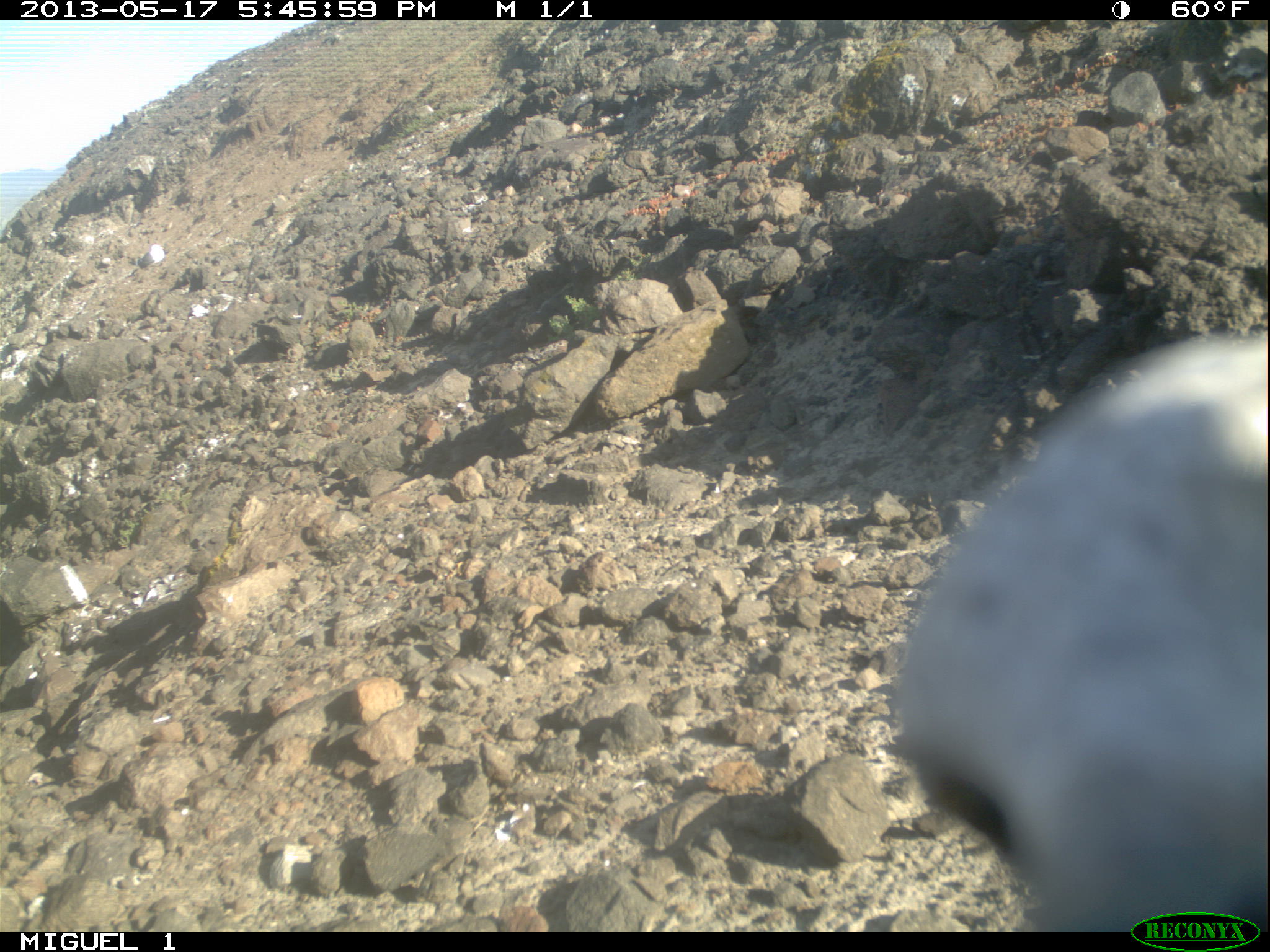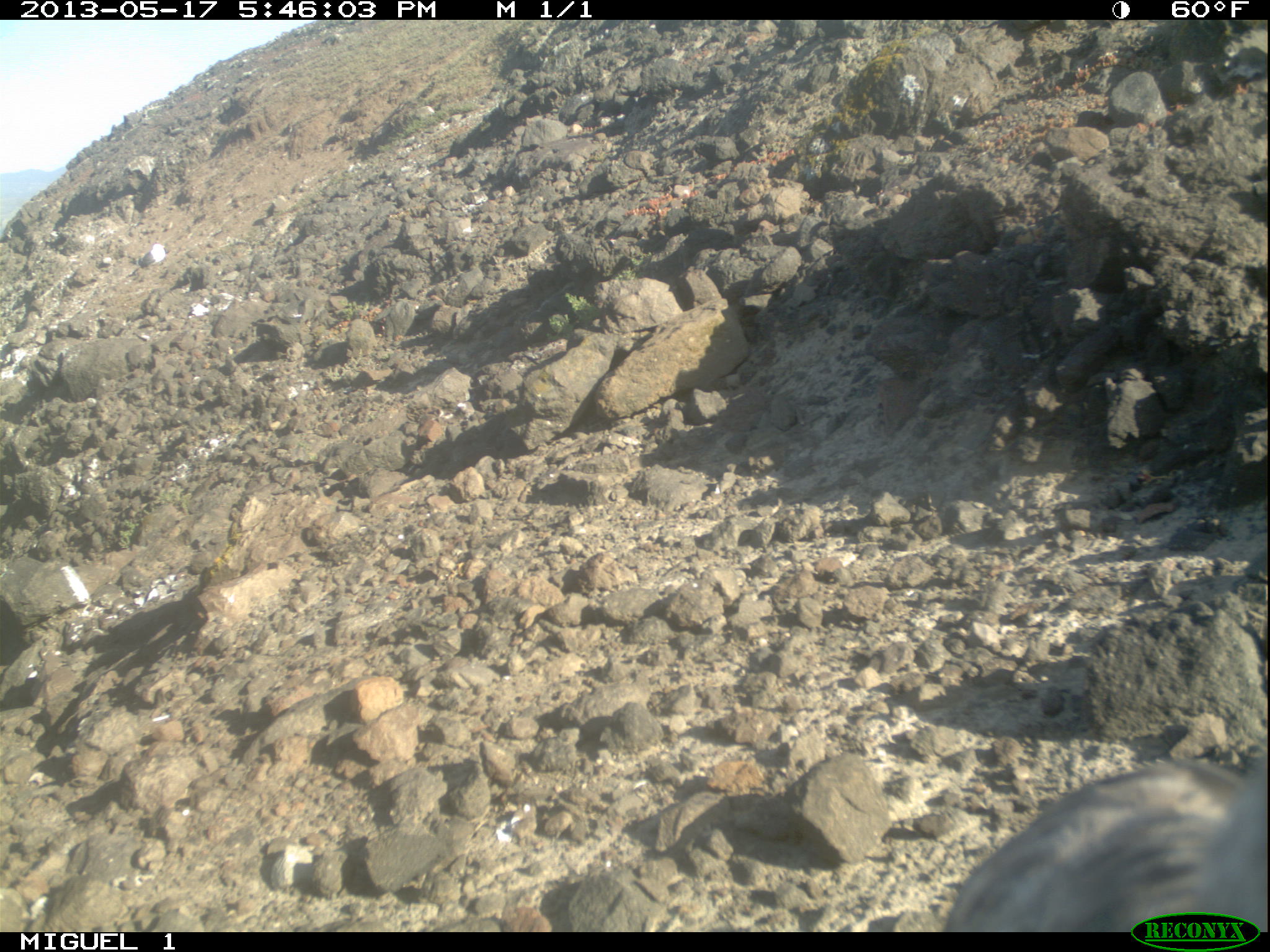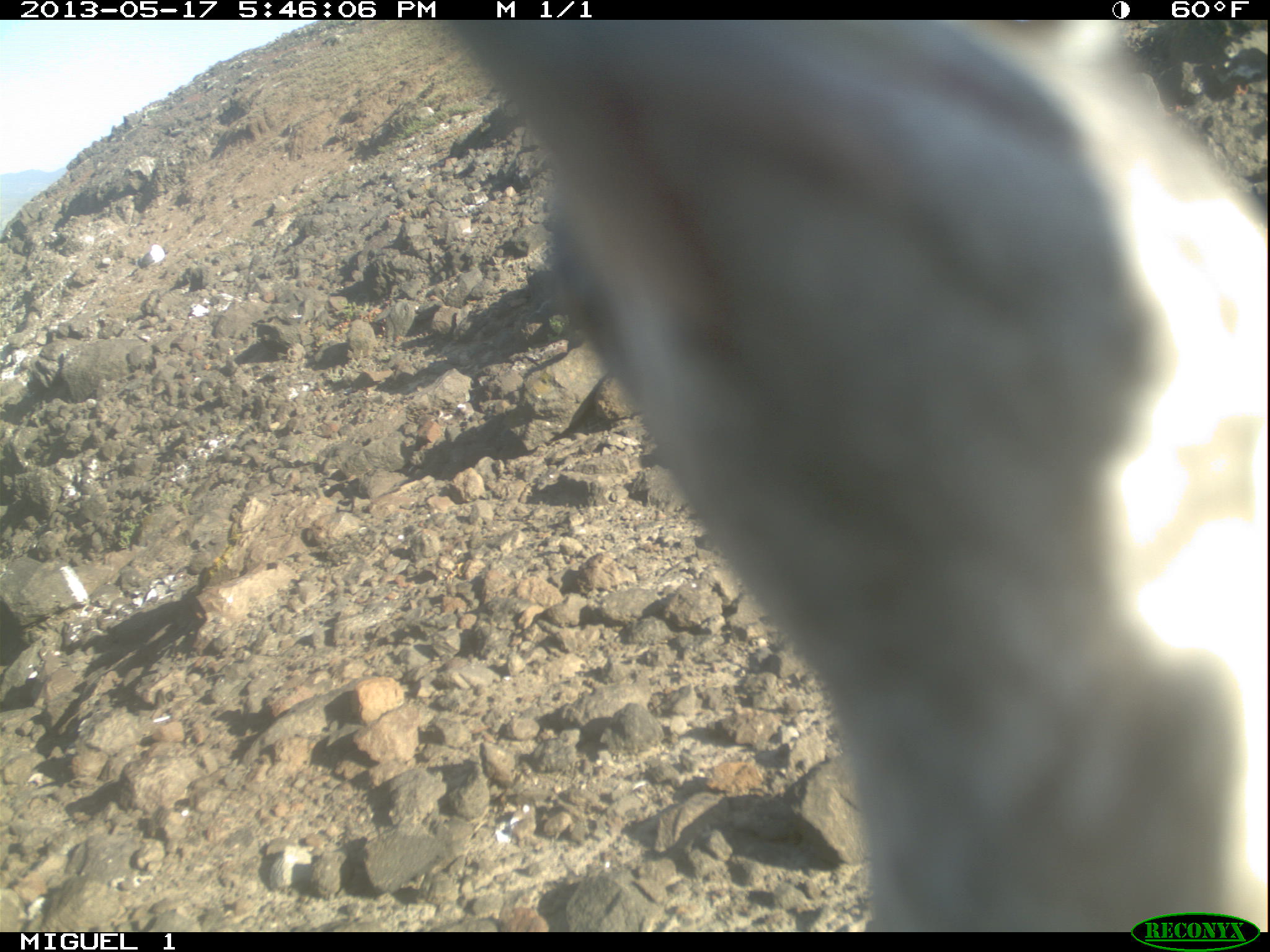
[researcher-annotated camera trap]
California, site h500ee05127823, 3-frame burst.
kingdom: Animalia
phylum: Chordata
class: Aves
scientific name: Aves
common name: bird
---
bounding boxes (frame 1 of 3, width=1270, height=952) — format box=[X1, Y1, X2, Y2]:
bird: box=[887, 330, 1269, 933]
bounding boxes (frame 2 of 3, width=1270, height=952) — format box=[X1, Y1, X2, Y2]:
bird: box=[944, 754, 1269, 932]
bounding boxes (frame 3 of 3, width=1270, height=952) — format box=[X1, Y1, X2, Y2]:
bird: box=[443, 17, 1269, 933]